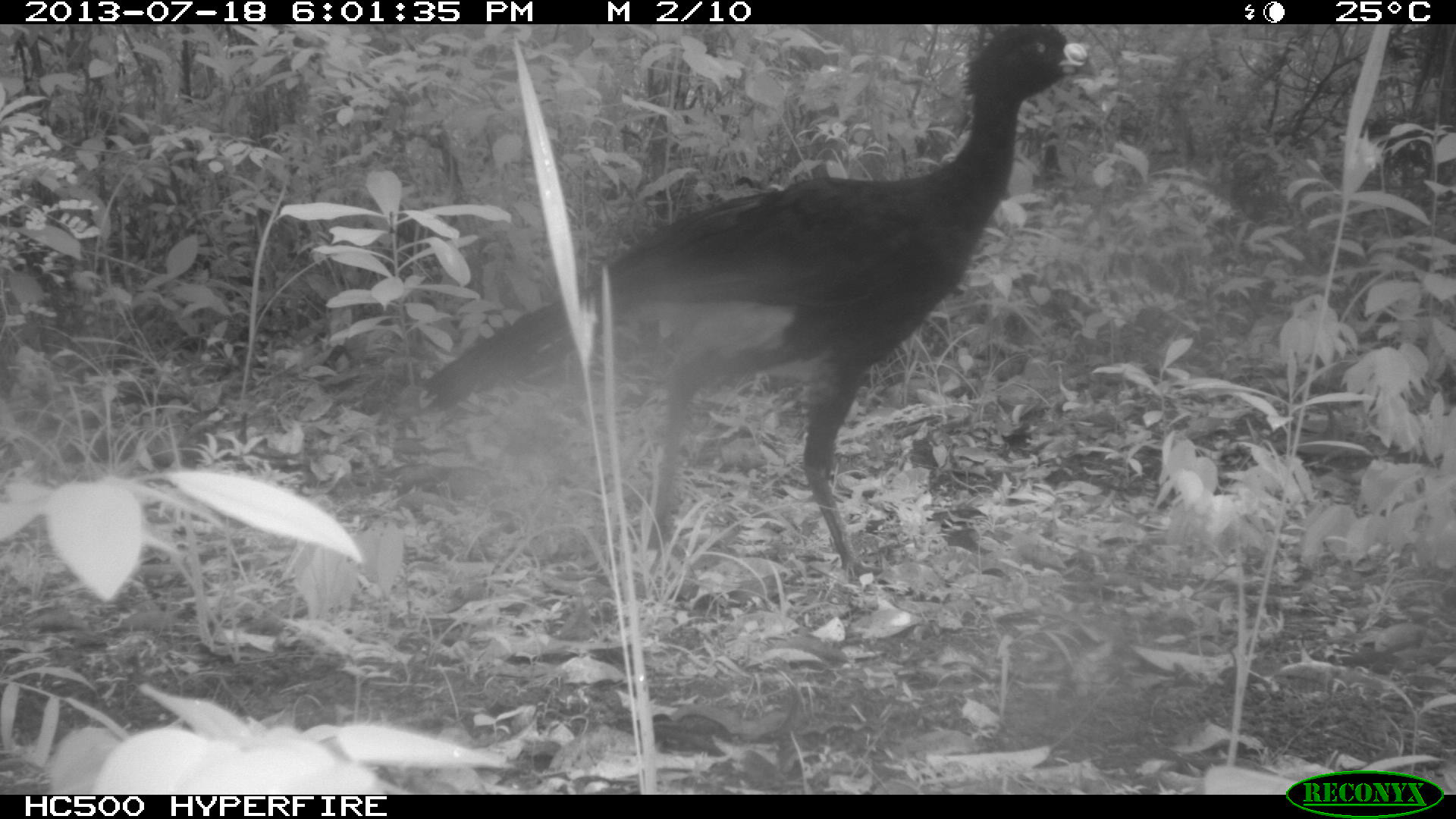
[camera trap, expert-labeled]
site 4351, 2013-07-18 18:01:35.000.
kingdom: Animalia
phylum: Chordata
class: Aves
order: Galliformes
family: Cracidae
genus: Crax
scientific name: Crax rubra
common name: great curassow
Crax rubra (great curassow), count 5.